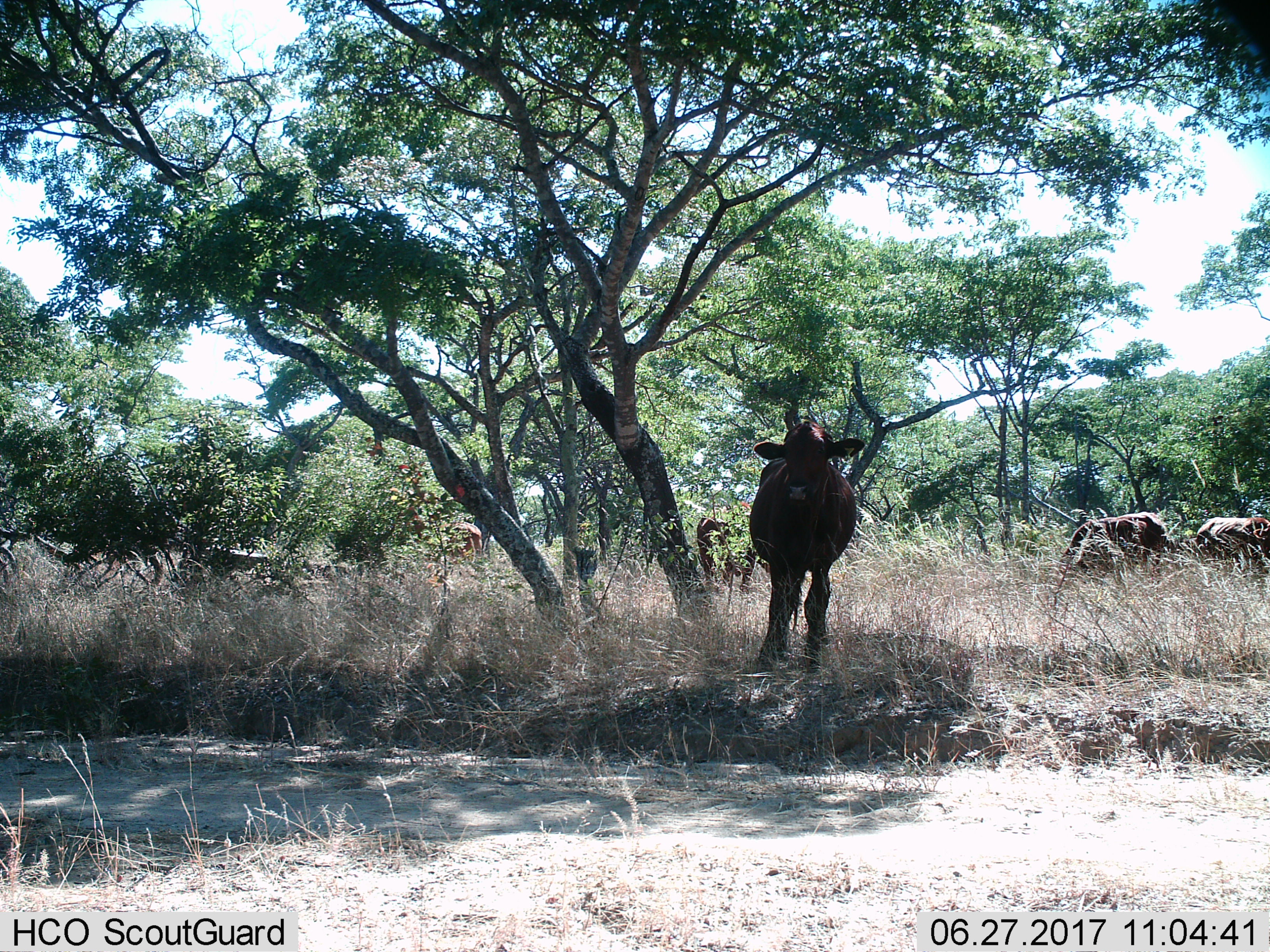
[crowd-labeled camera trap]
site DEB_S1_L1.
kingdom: Animalia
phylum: Chordata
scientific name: Vertebrata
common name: domestic animal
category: domesticanimal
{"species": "domesticanimal (domestic animal) (Vertebrata)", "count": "5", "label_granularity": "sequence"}